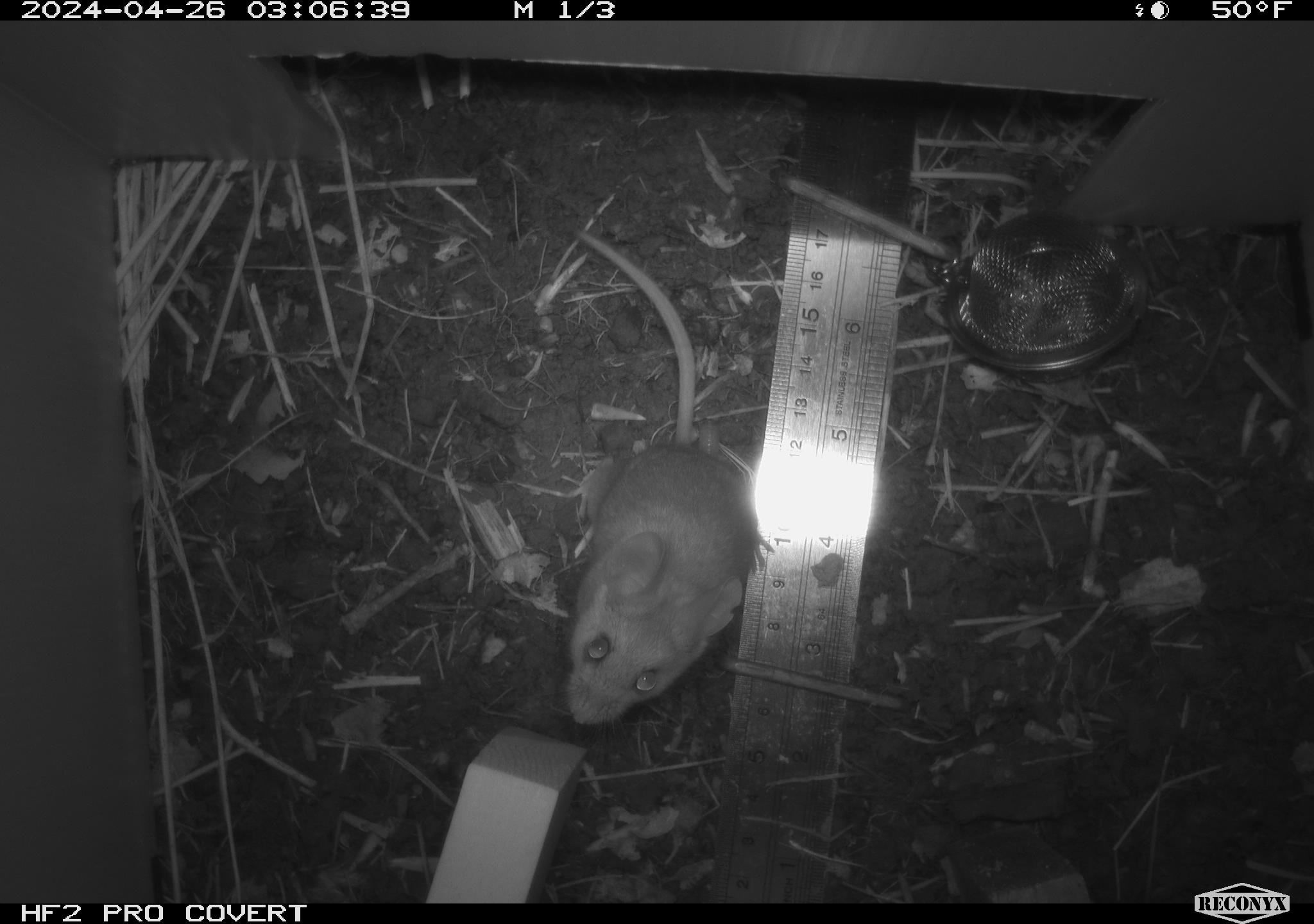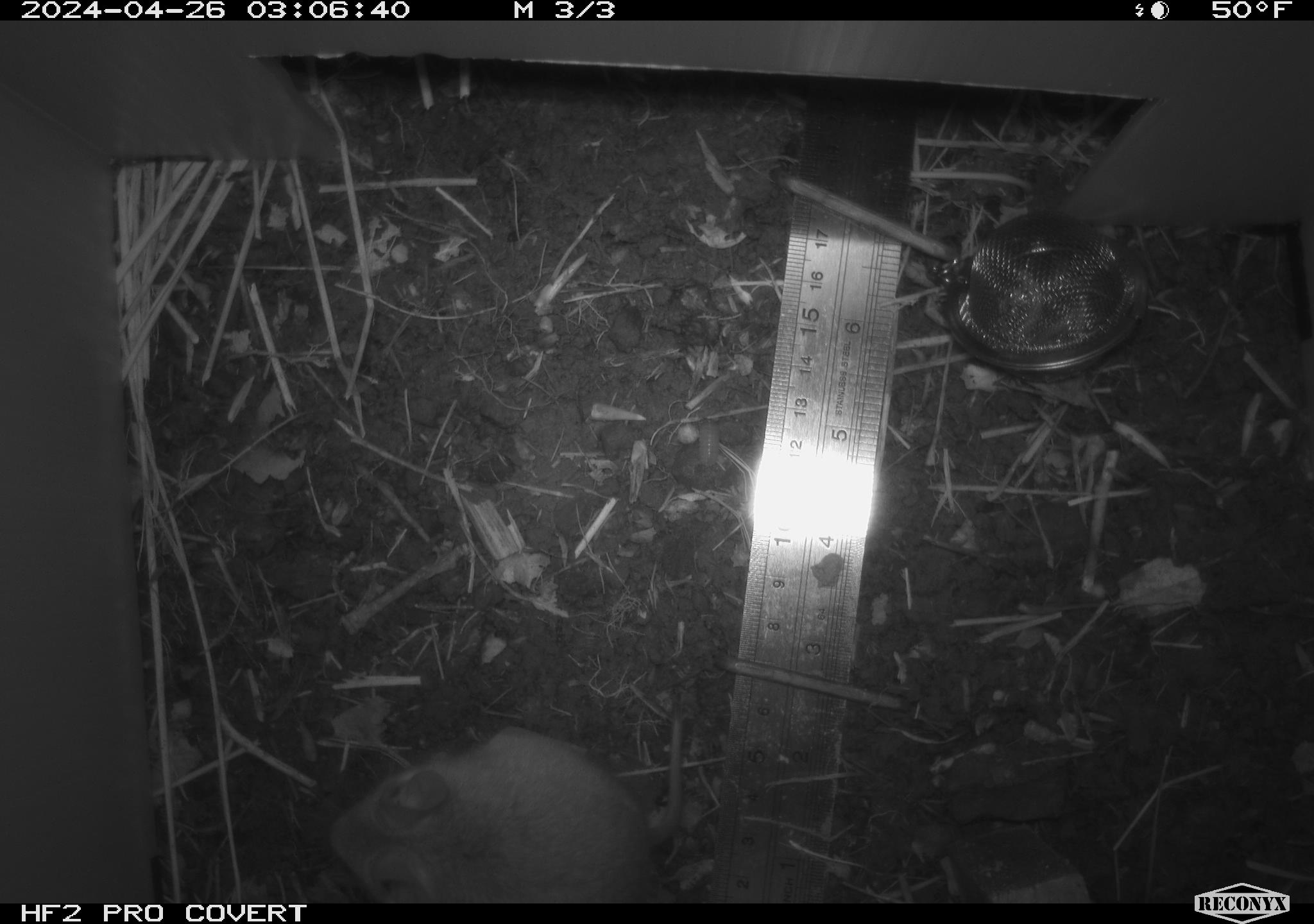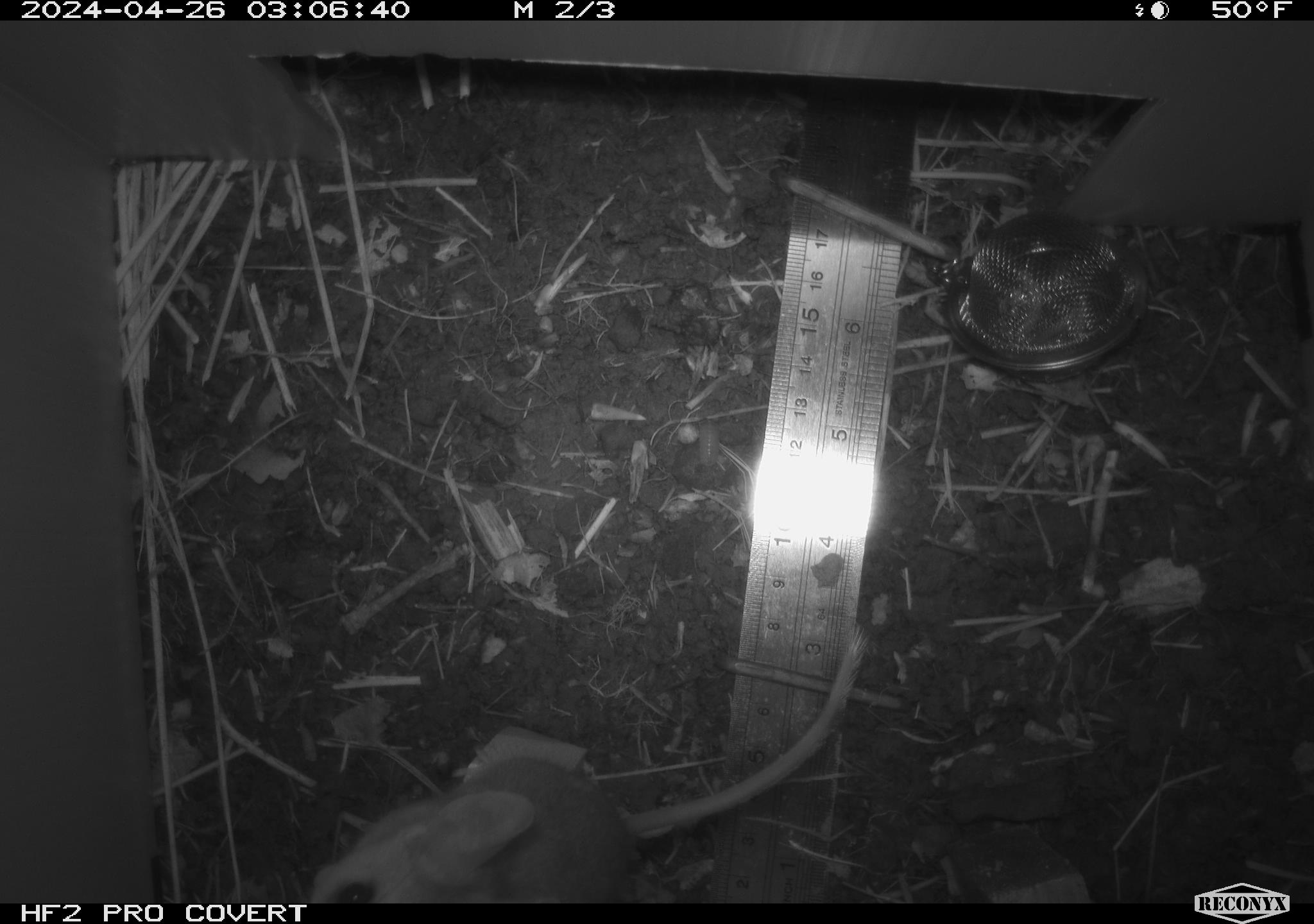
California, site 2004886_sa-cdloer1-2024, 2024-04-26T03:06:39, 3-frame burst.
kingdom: Animalia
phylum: Chordata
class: Mammalia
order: Rodentia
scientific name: Rodentia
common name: mouse species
Mouse species (Rodentia).